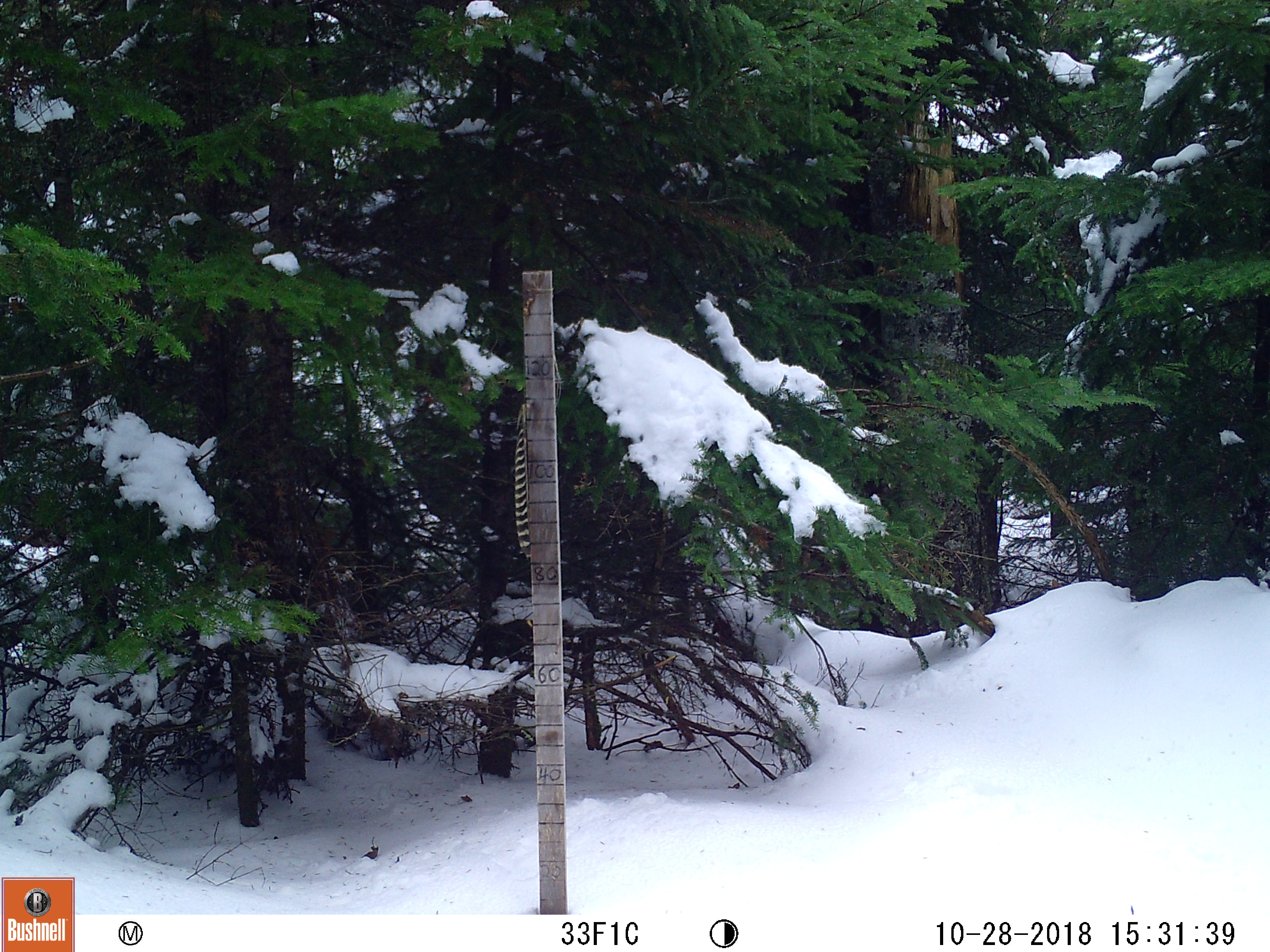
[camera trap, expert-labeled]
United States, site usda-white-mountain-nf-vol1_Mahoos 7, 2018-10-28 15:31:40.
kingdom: Animalia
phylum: Chordata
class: Mammalia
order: Lagomorpha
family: Leporidae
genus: Lepus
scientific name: Lepus americanus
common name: snowshoe hare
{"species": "snowshoe hare (Lepus americanus)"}